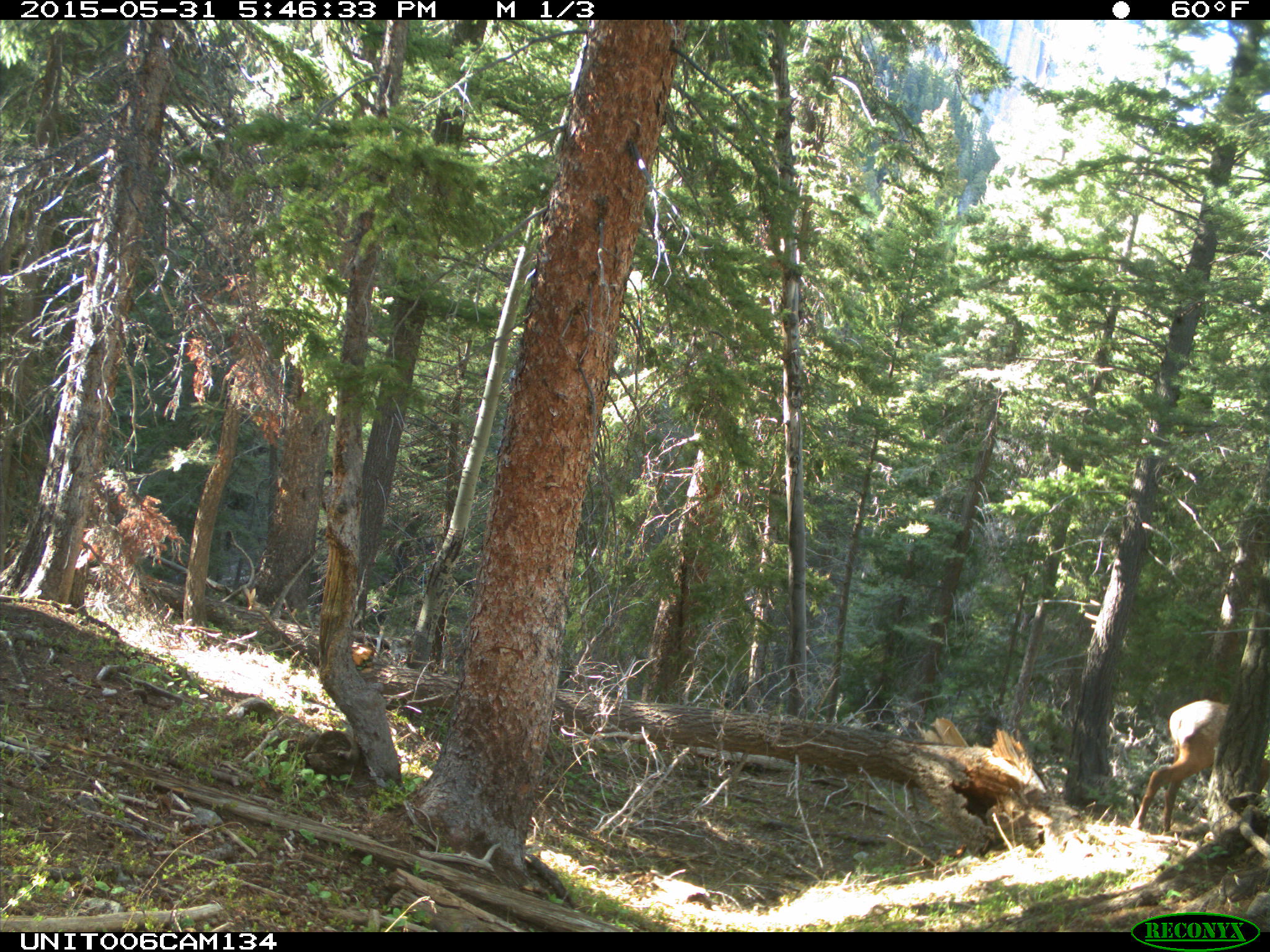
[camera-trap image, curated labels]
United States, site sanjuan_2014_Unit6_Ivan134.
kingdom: Animalia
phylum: Chordata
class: Mammalia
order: Artiodactyla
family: Cervidae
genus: Cervus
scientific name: Cervus elaphus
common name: red deer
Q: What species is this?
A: Cervus elaphus (red deer).